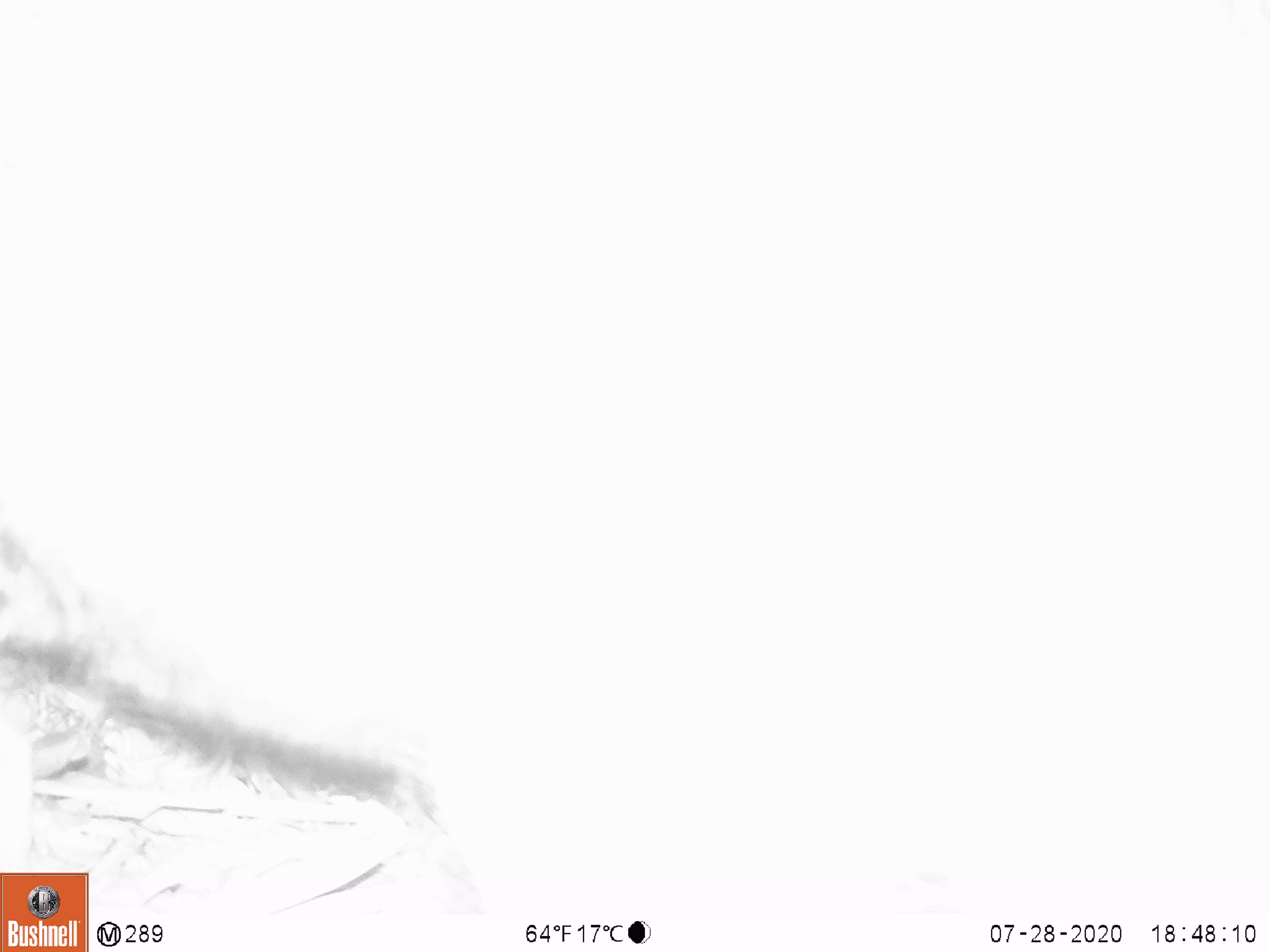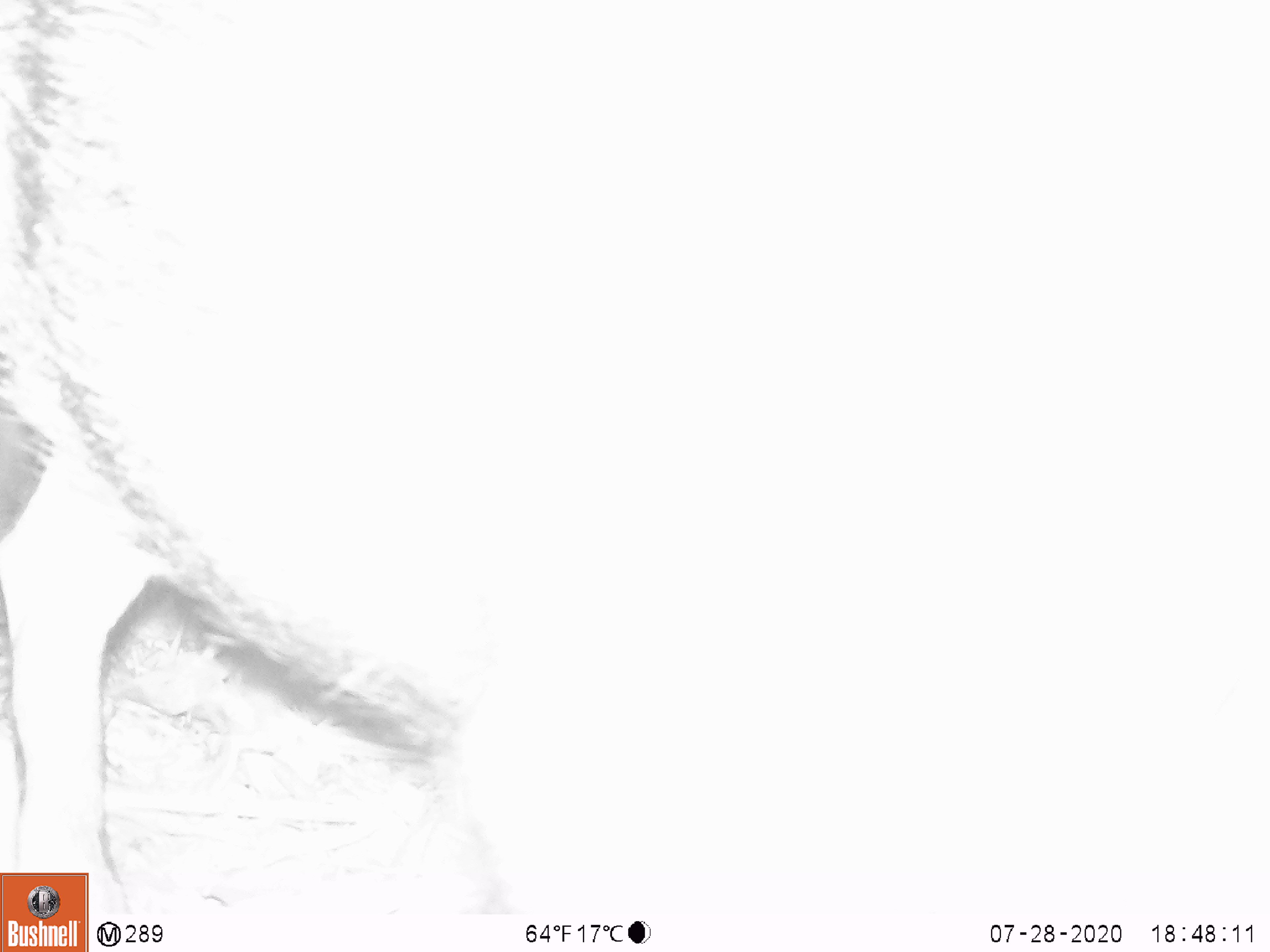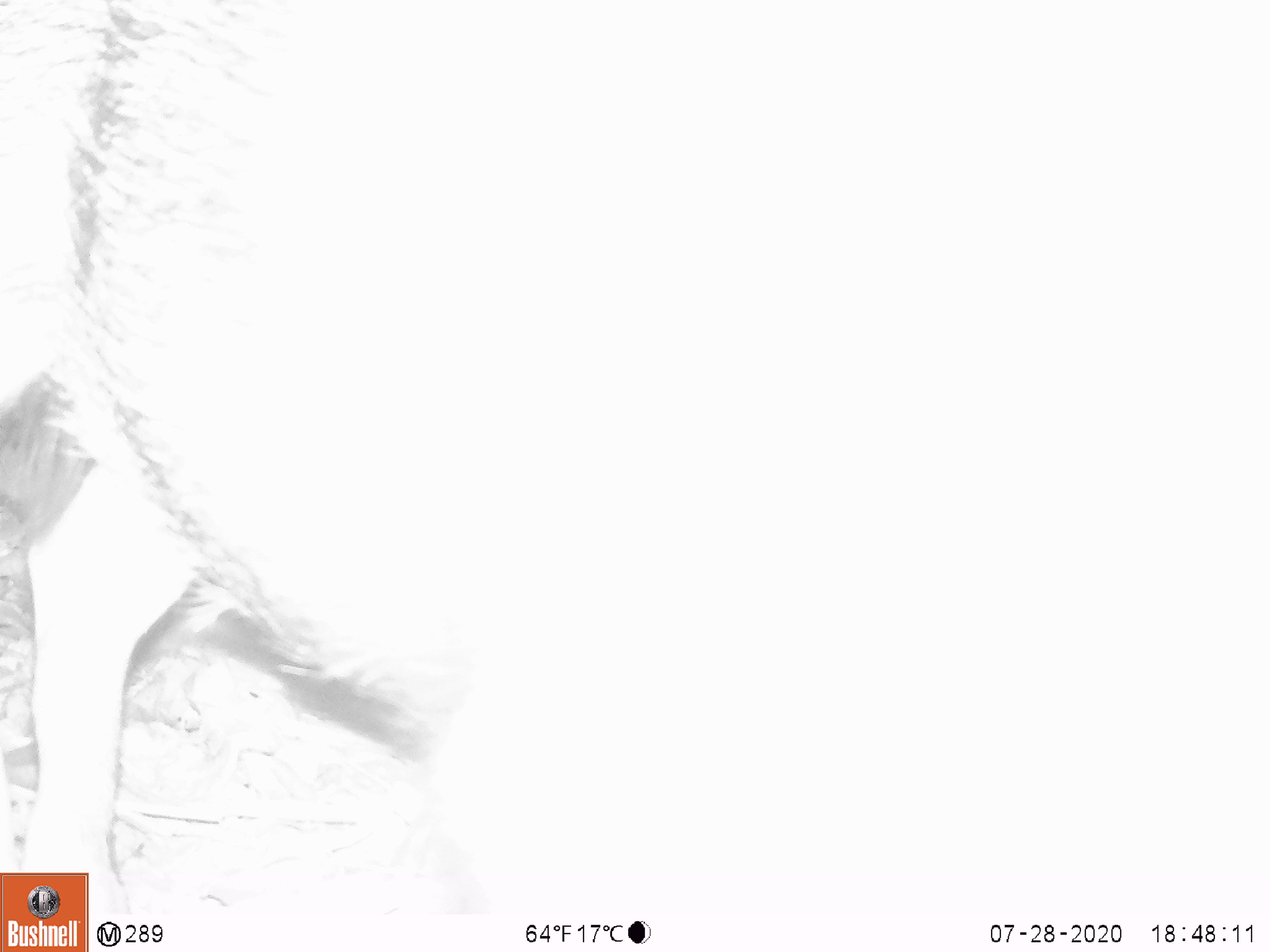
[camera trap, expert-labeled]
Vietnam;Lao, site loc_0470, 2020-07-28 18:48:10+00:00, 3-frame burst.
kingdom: Animalia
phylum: Chordata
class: Mammalia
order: Artiodactyla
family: Suidae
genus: Sus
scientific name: Sus scrofa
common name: eurasian wild pig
Eurasian wild pig (Sus scrofa). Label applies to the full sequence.